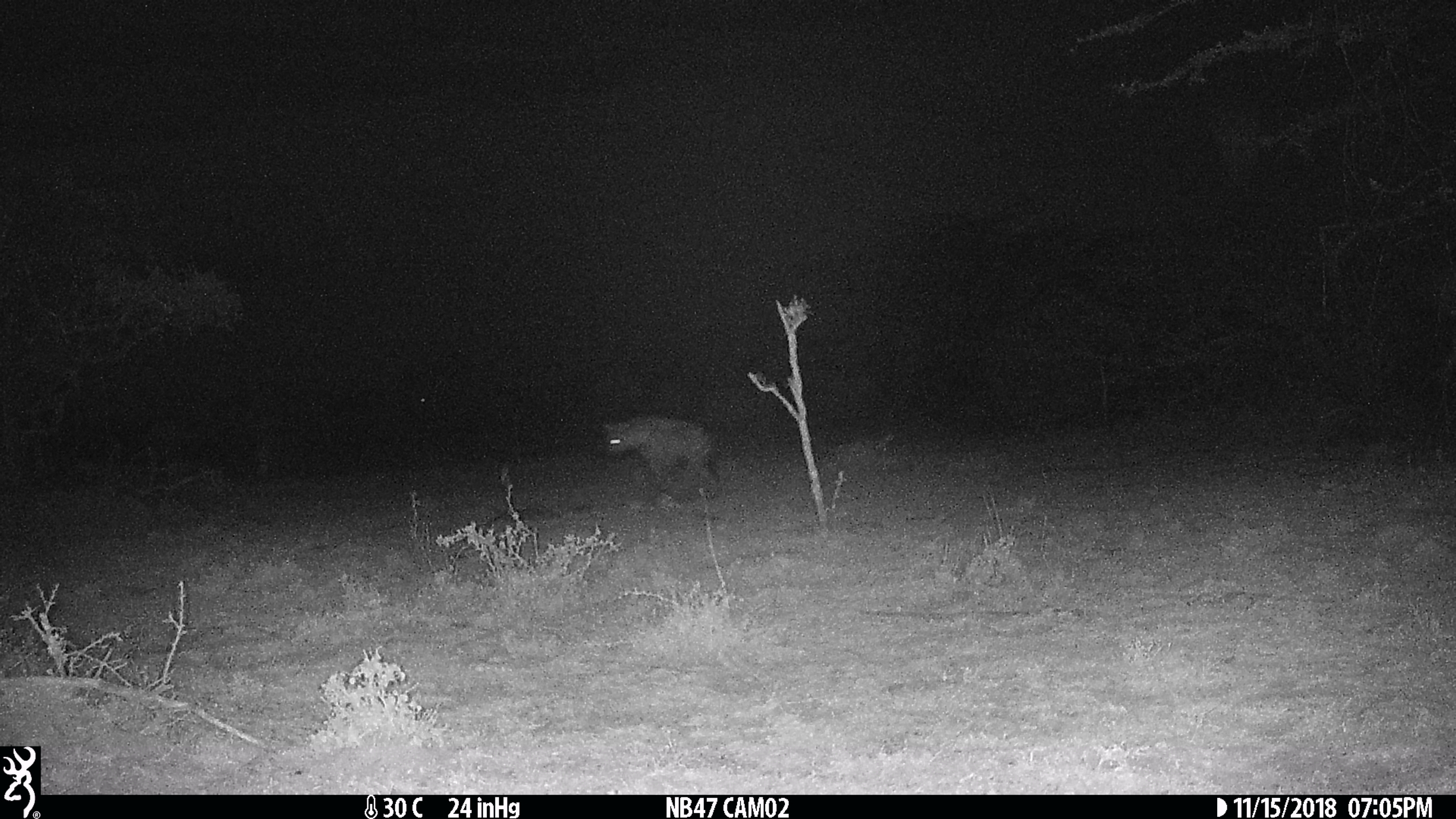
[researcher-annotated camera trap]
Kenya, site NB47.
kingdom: Animalia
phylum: Chordata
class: Mammalia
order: Carnivora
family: Hyaenidae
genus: Crocuta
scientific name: Crocuta crocuta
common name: spotted hyena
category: hyena spotted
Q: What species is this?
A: Hyena spotted (spotted hyena) (Crocuta crocuta).